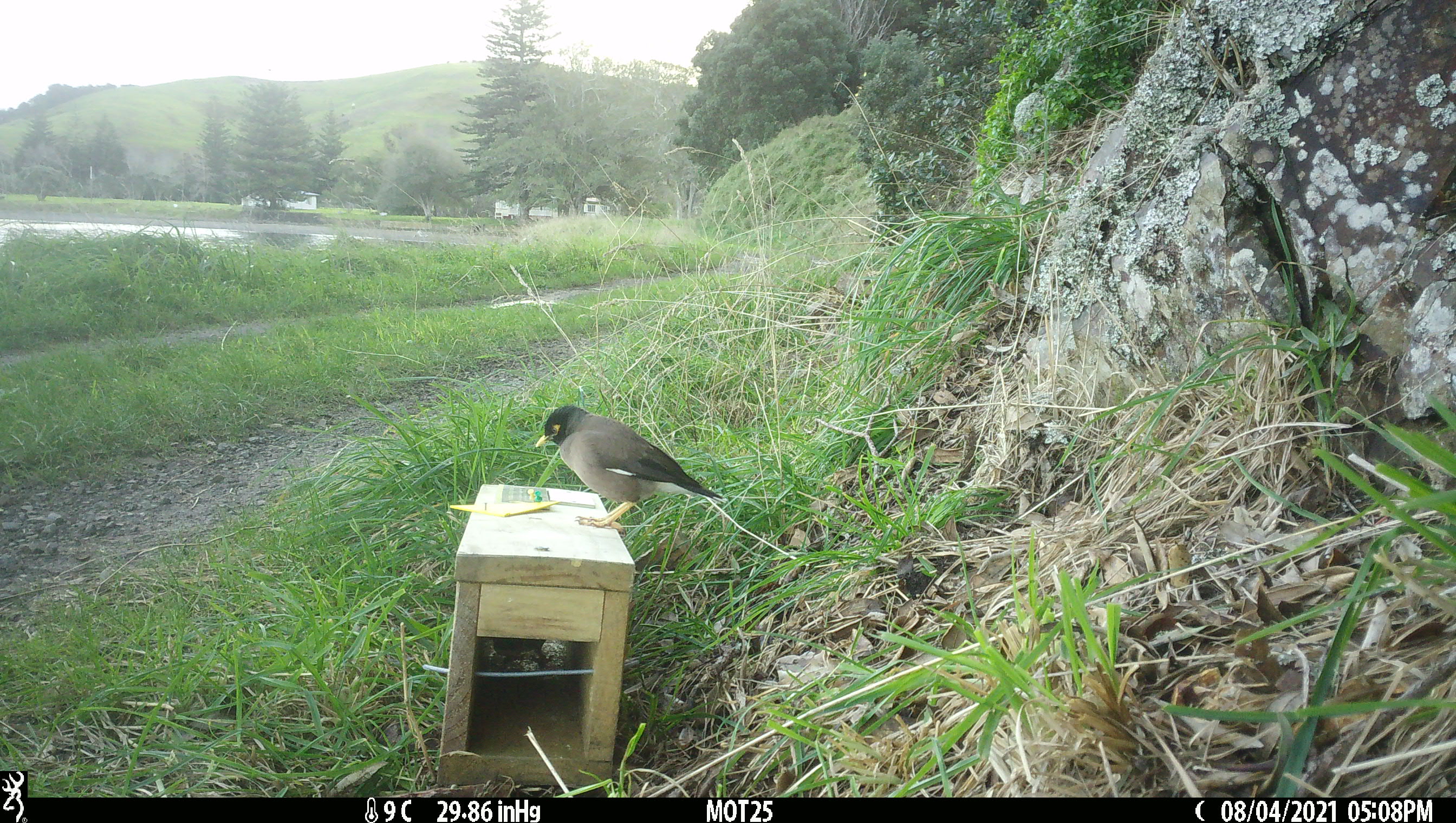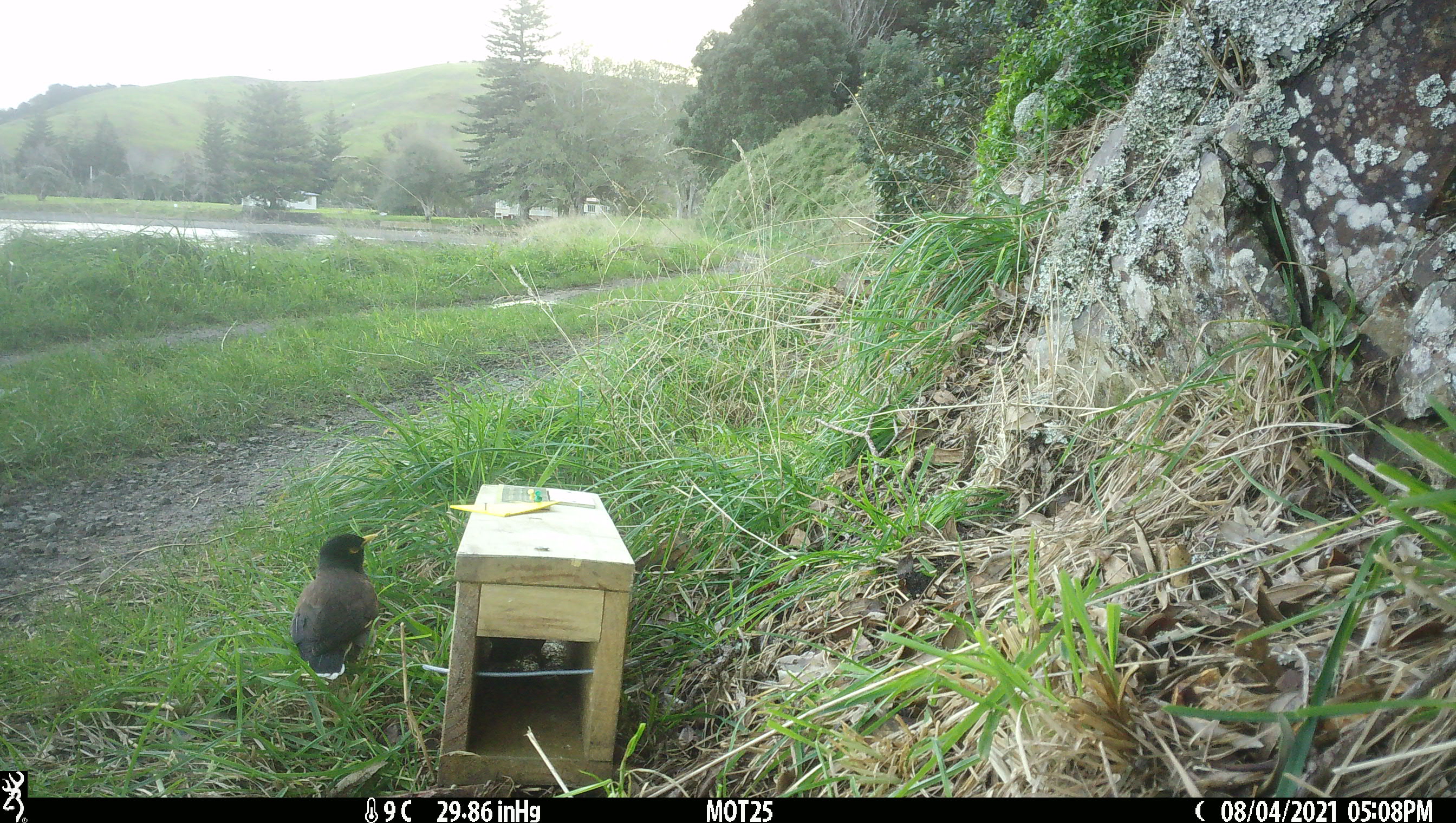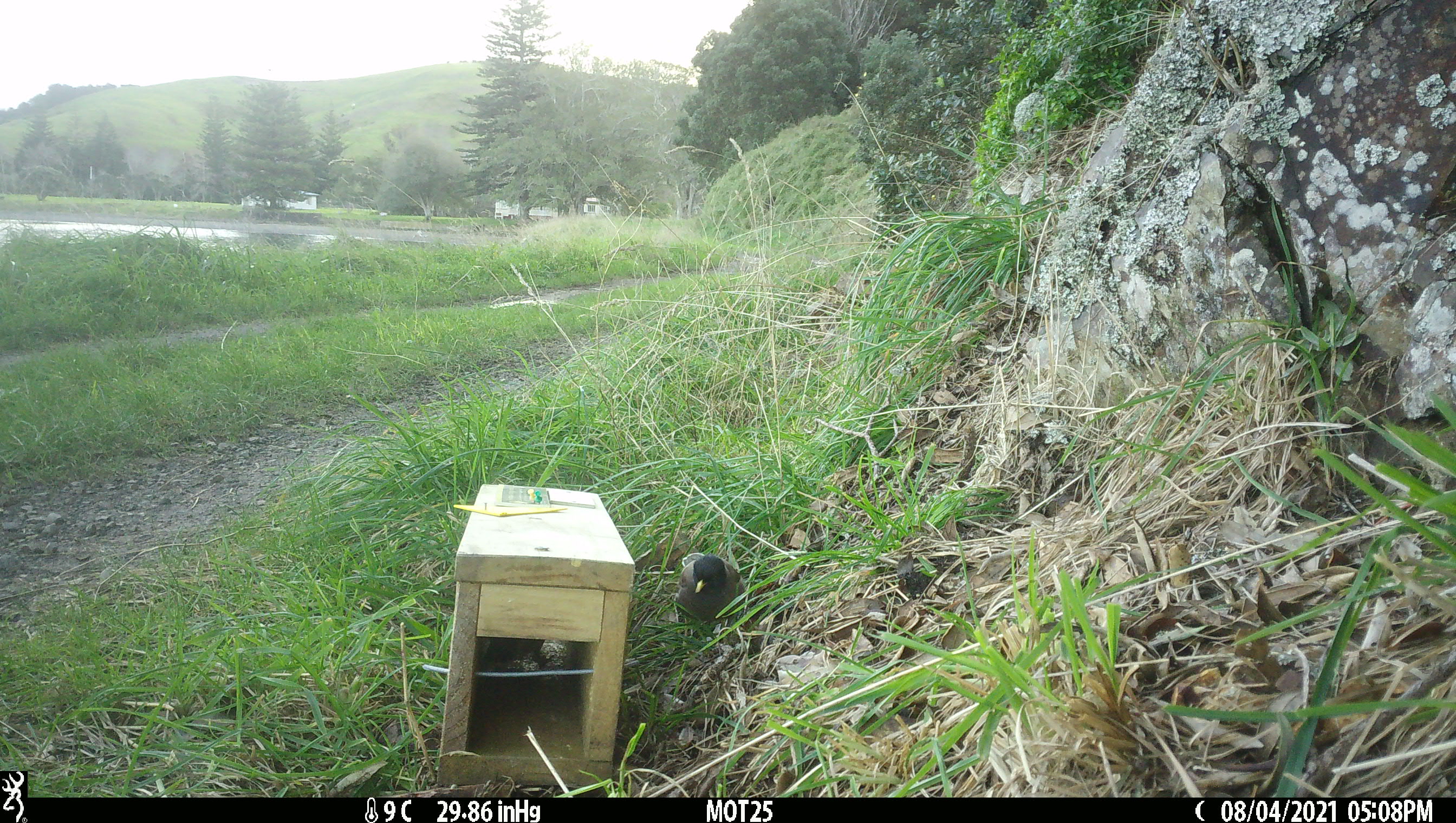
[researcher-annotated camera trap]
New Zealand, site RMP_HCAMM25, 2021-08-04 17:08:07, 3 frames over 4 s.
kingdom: Animalia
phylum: Chordata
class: Aves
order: Passeriformes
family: Sturnidae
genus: Acridotheres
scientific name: Acridotheres tristis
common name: common myna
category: myna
Myna (common myna) (Acridotheres tristis).